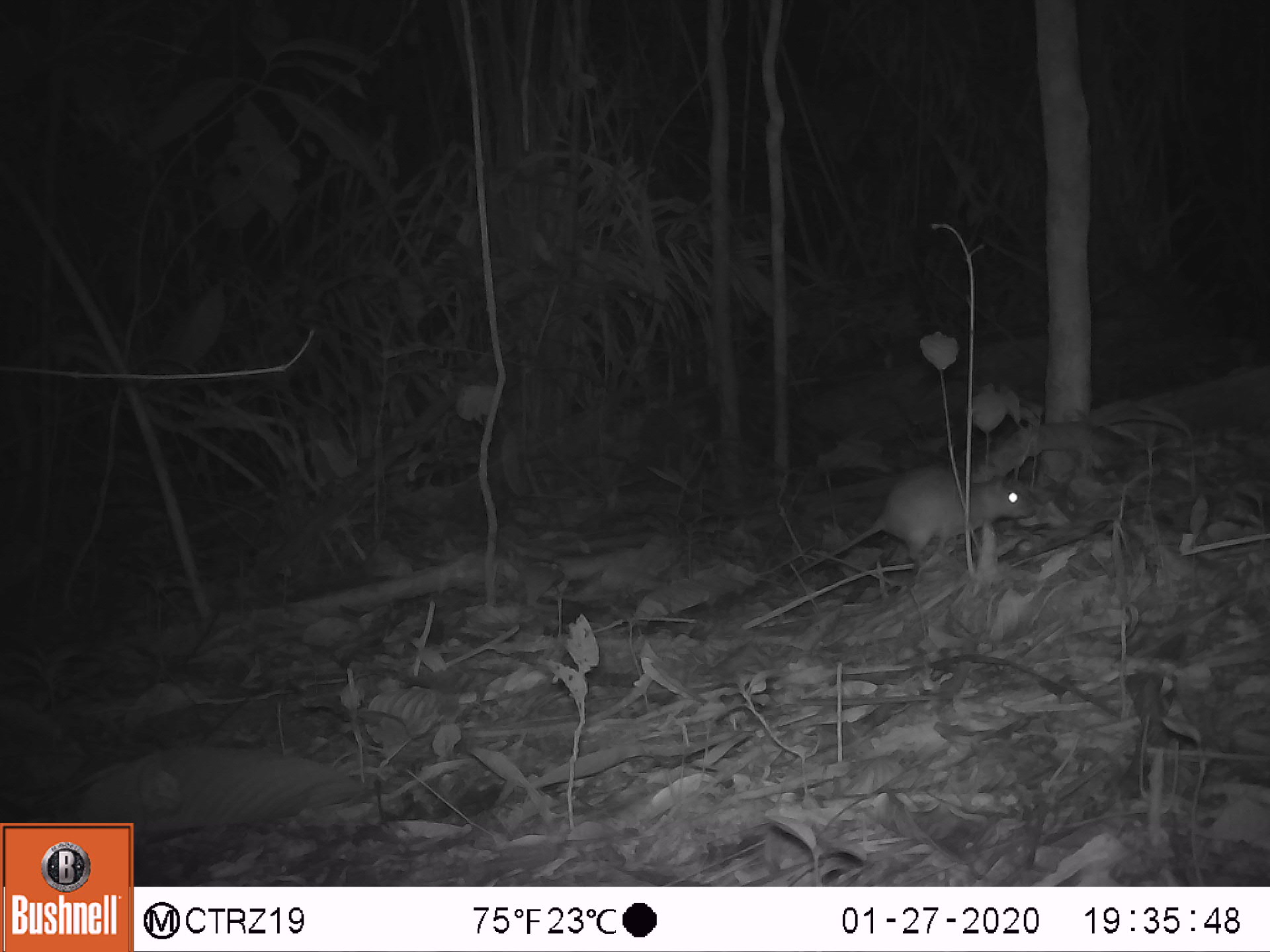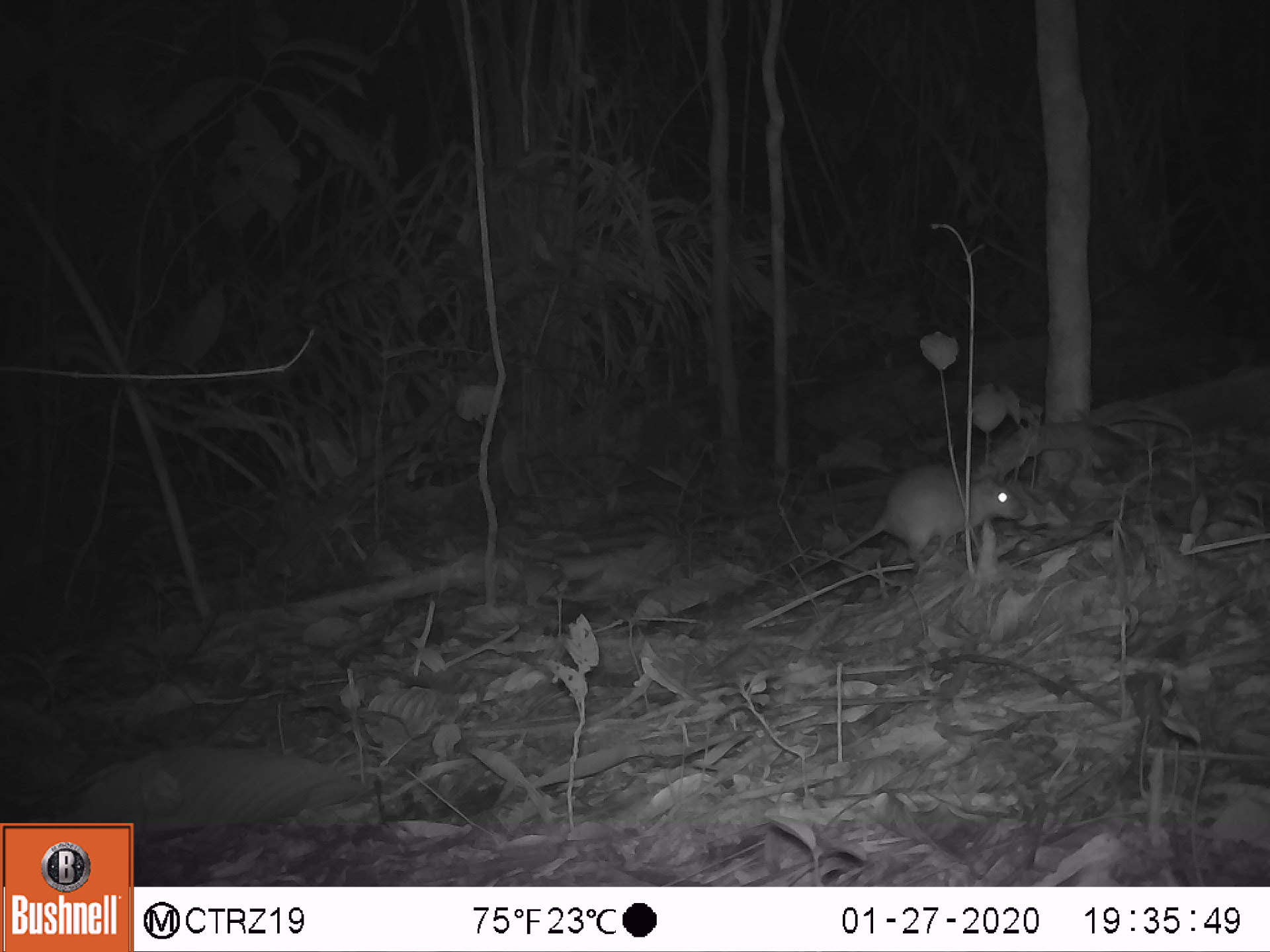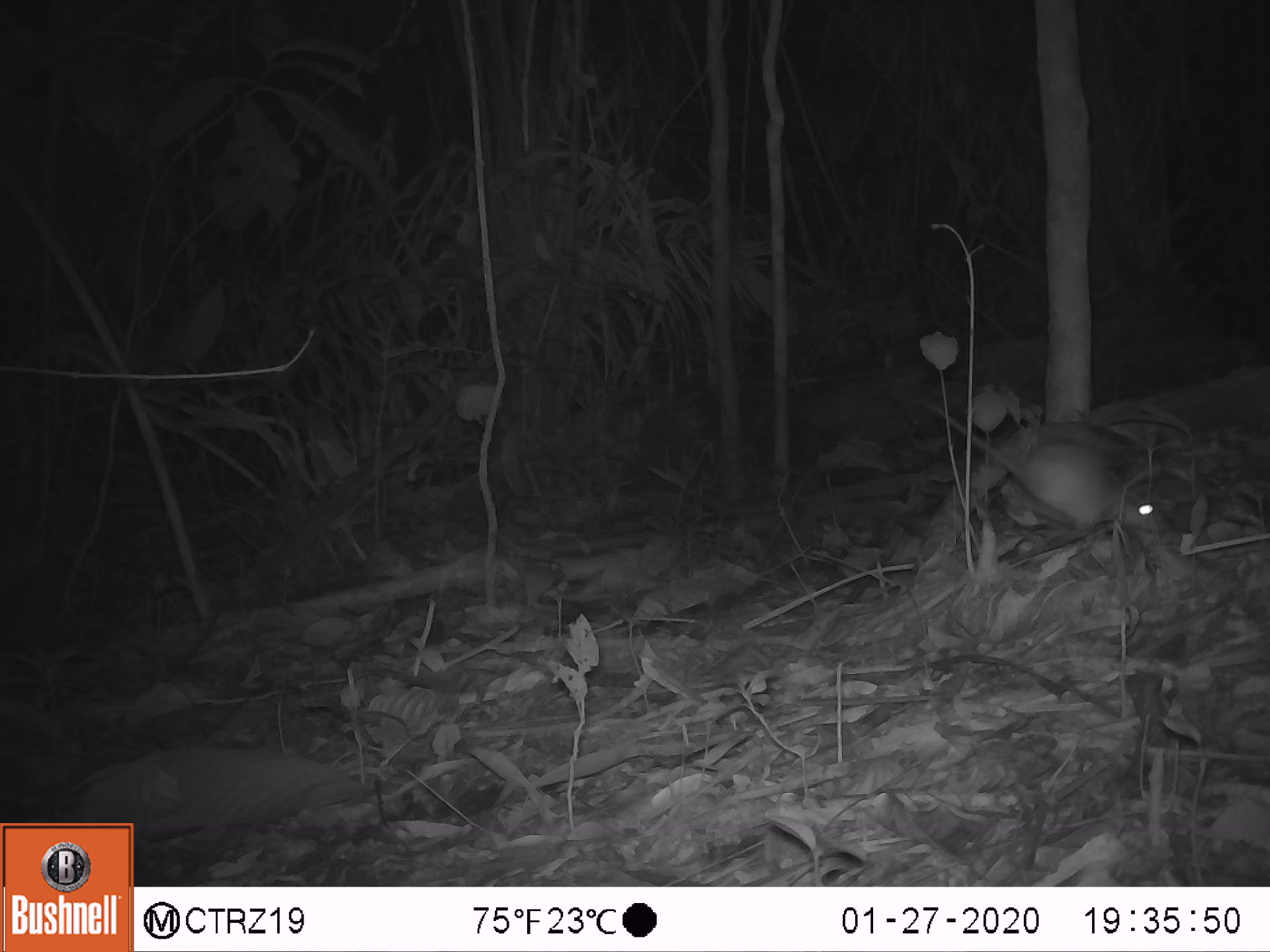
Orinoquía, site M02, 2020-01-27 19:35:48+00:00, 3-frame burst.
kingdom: Animalia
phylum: Chordata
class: Mammalia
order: Rodentia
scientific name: Rodentia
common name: rodent